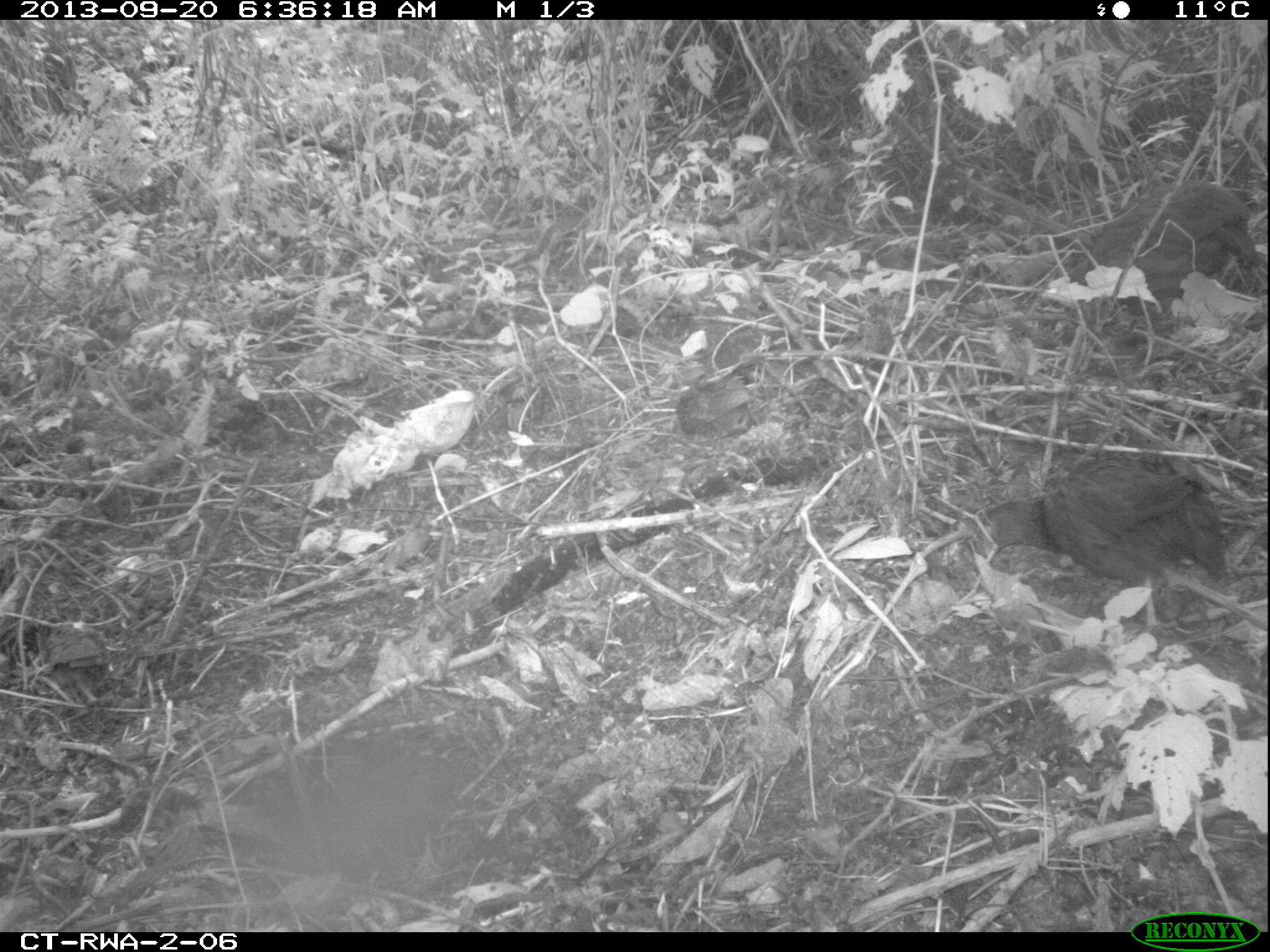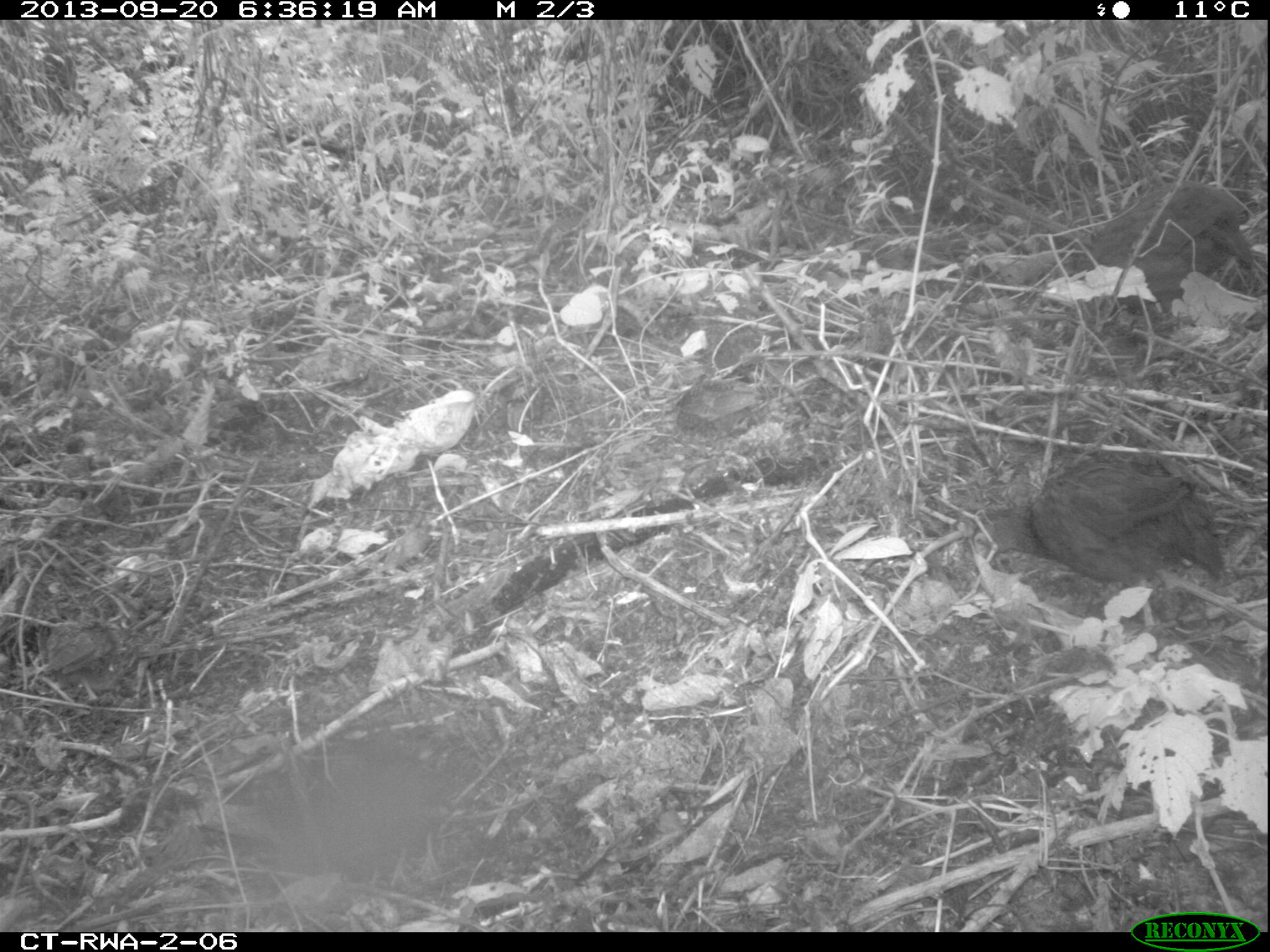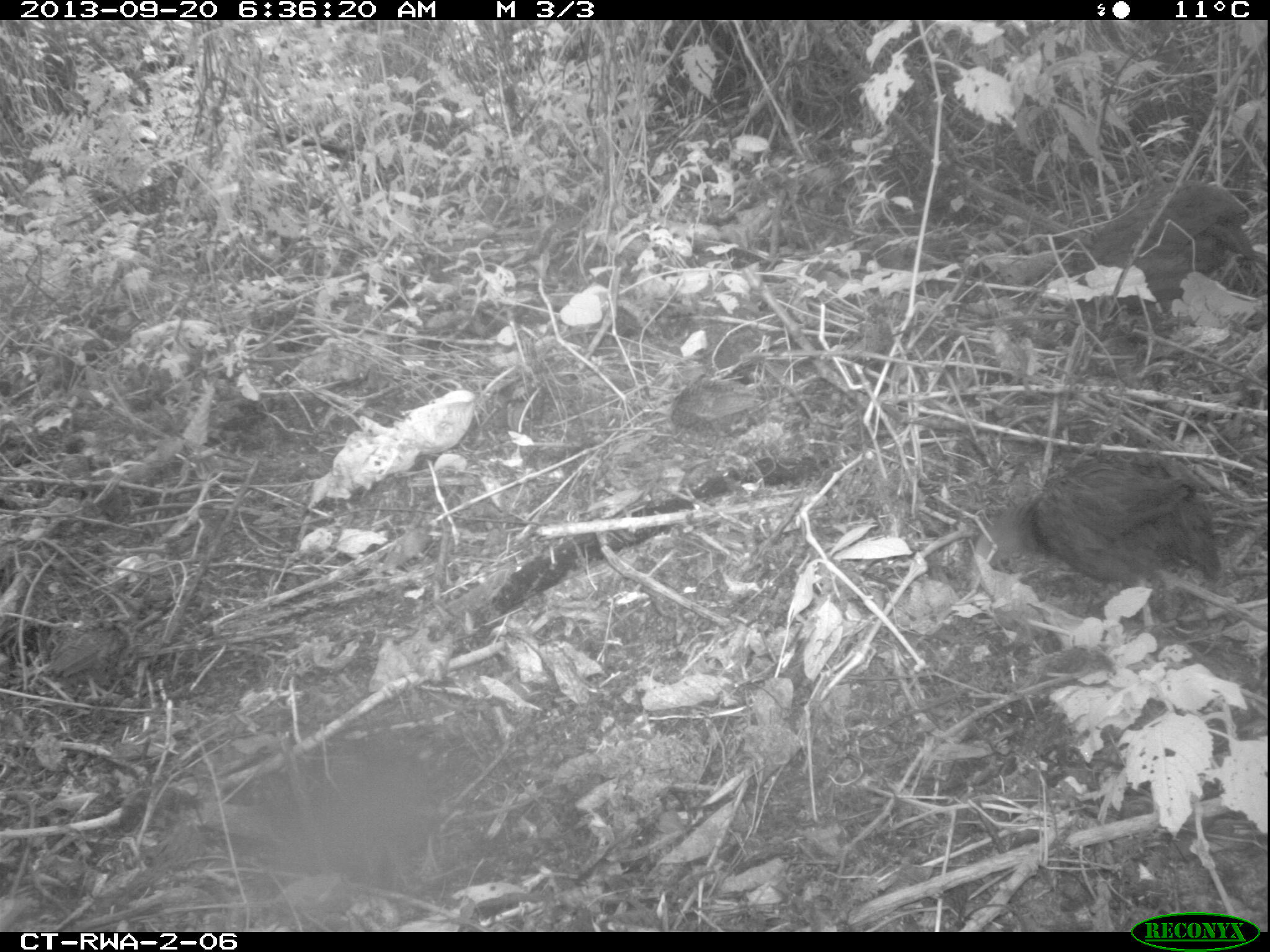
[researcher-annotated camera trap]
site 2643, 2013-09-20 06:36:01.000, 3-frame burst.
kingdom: Animalia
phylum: Chordata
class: Aves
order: Galliformes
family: Phasianidae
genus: Pternistis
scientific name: Pternistis nobilis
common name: handsome francolin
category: francolinus nobilis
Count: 5.